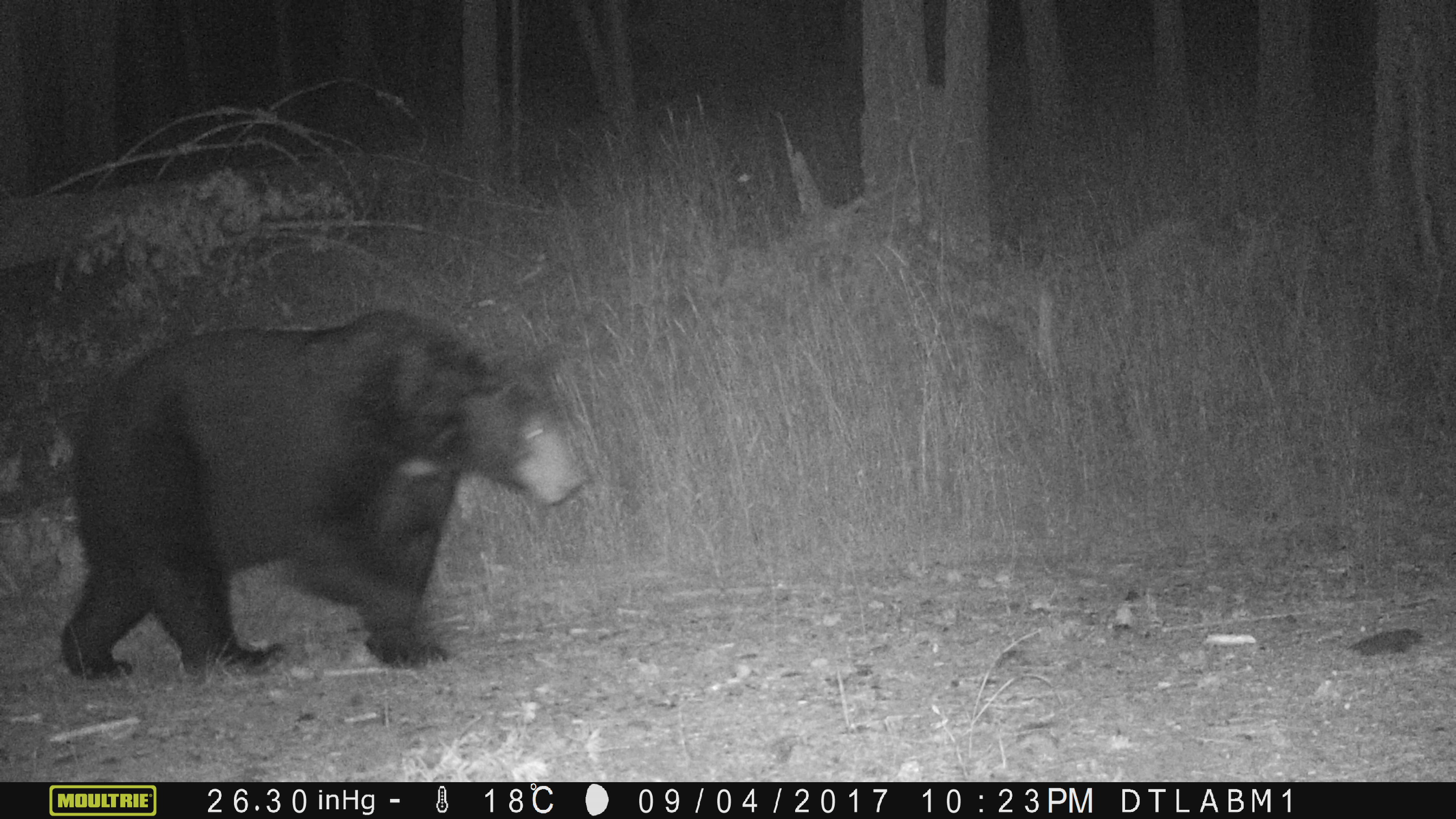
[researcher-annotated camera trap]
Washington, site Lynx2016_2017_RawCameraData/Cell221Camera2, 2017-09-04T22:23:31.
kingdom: Animalia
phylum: Chordata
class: Mammalia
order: Carnivora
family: Ursidae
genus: Ursus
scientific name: Ursus americanus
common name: american black bear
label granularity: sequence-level